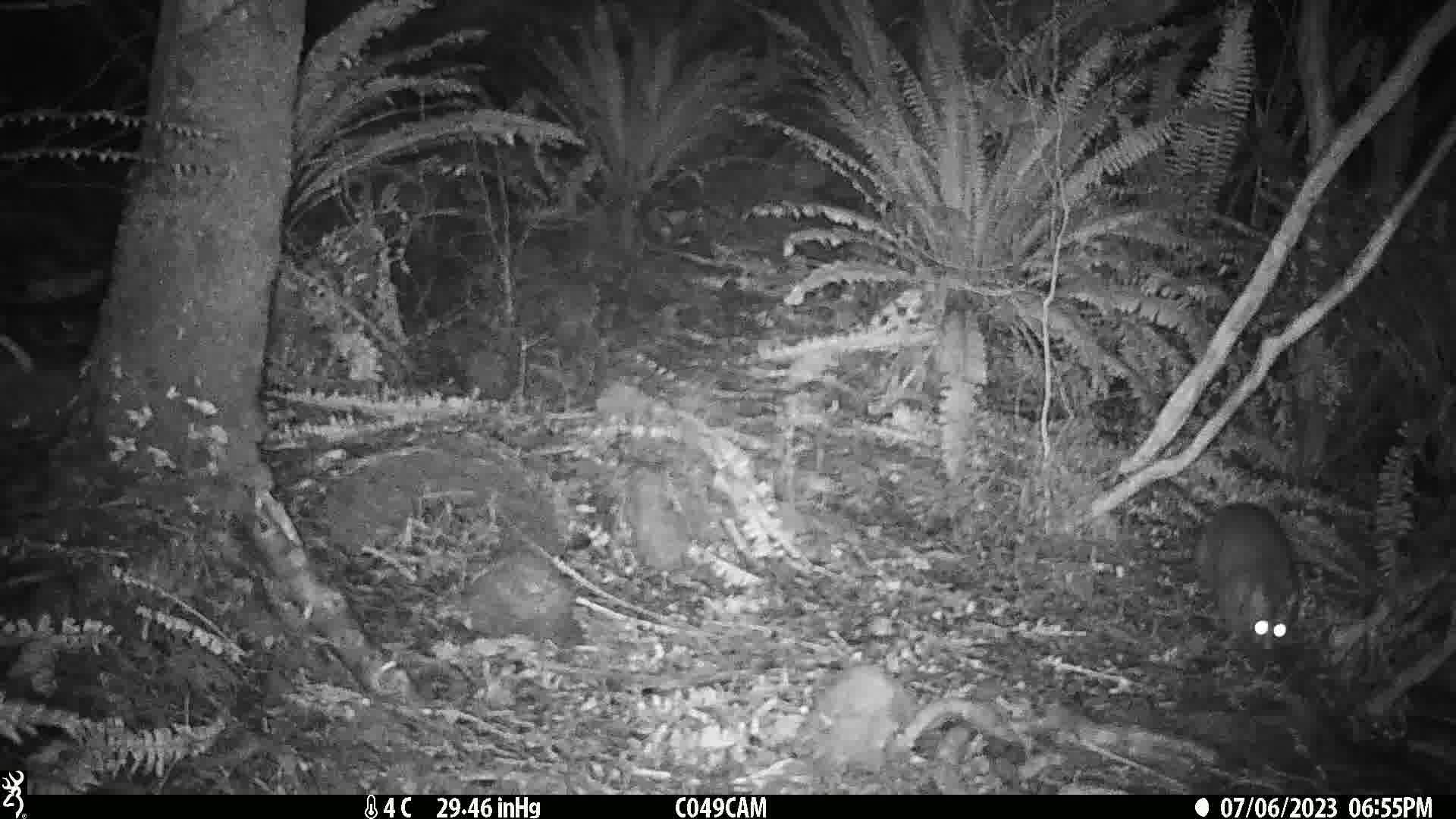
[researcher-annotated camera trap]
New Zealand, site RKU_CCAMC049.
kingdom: Animalia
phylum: Chordata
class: Mammalia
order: Diprotodontia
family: Phalangeridae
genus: Trichosurus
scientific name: Trichosurus vulpecula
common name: common brushtail possum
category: possum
Possum (common brushtail possum) (Trichosurus vulpecula).